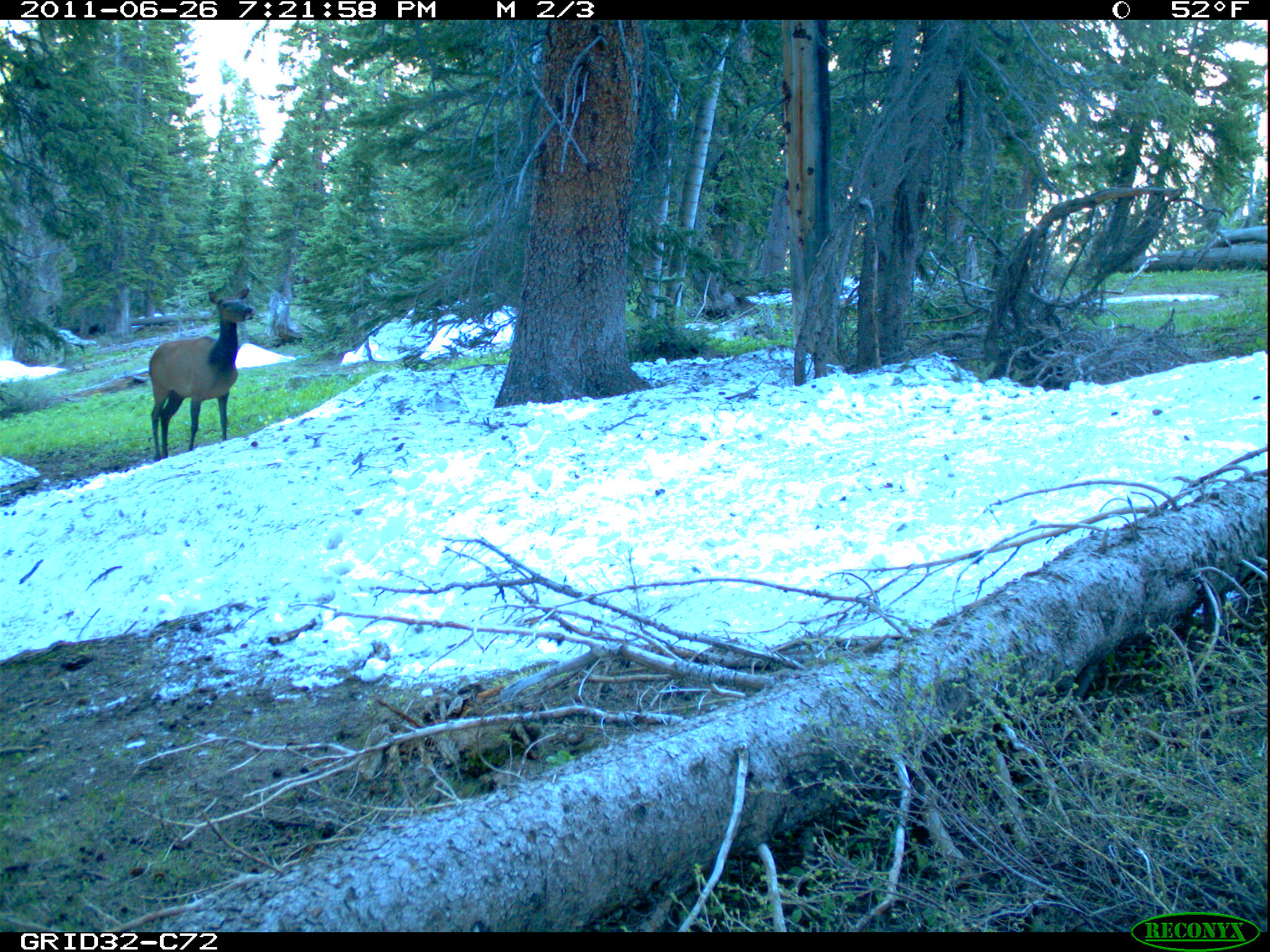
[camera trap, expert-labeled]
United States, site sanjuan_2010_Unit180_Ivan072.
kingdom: Animalia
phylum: Chordata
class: Mammalia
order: Artiodactyla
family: Cervidae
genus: Cervus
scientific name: Cervus elaphus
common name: red deer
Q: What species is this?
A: Cervus elaphus (red deer).